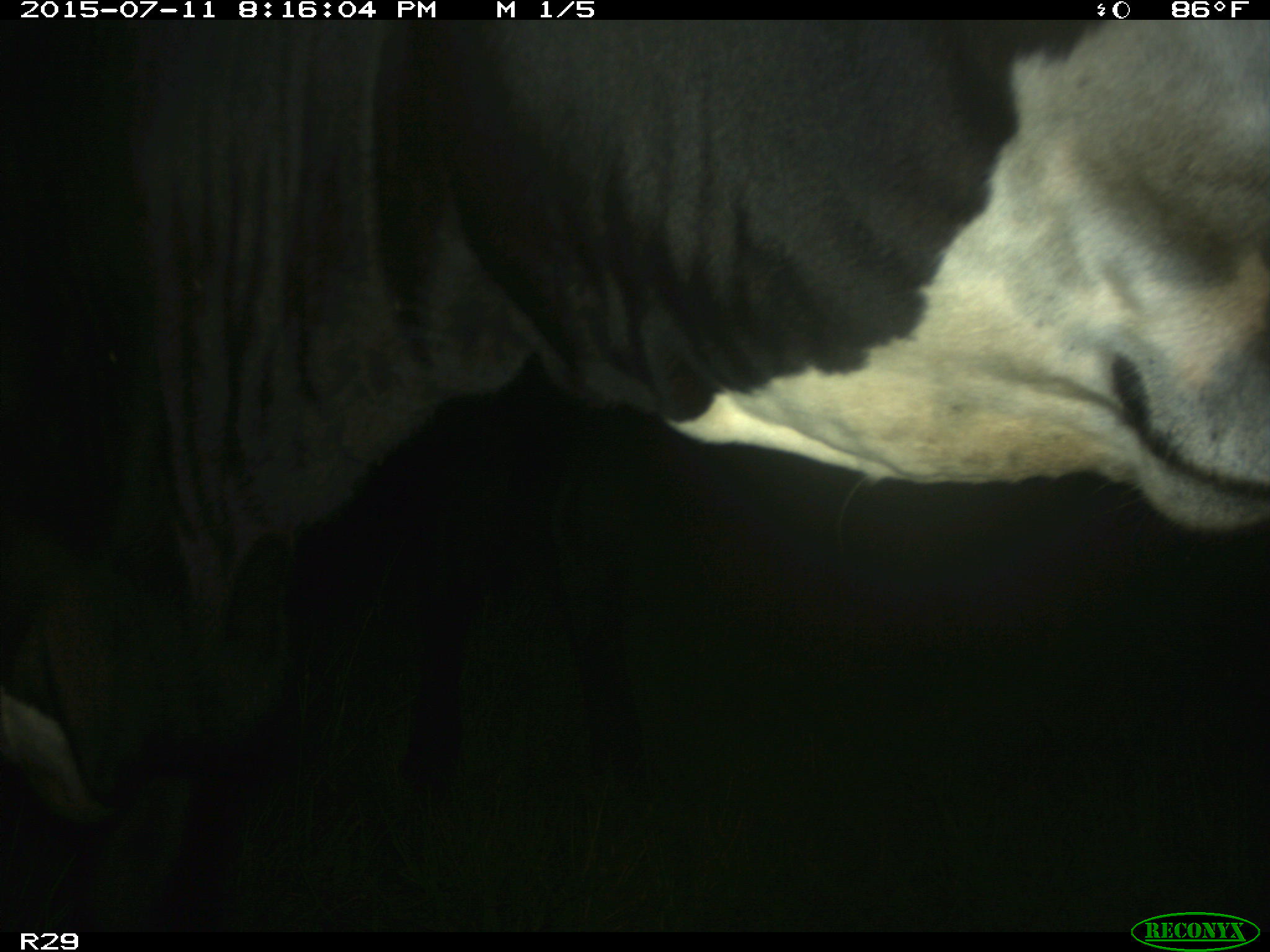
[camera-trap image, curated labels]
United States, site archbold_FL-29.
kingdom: Animalia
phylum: Chordata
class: Mammalia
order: Artiodactyla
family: Bovidae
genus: Bos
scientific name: Bos taurus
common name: domestic cow